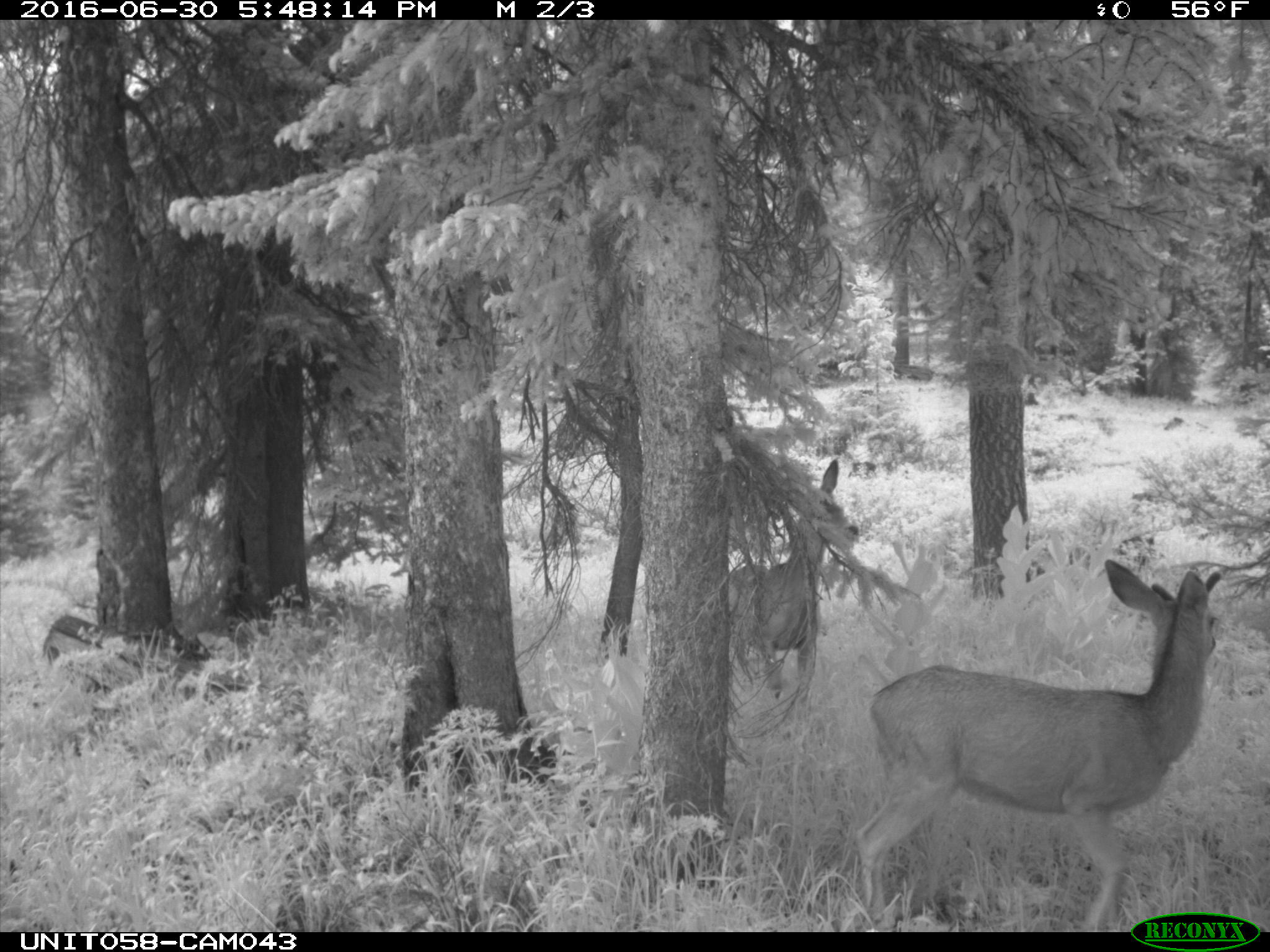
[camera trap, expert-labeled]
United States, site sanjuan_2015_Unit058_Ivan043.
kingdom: Animalia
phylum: Chordata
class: Mammalia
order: Artiodactyla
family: Cervidae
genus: Odocoileus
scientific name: Odocoileus hemionus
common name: mule deer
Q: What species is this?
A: Odocoileus hemionus (mule deer).